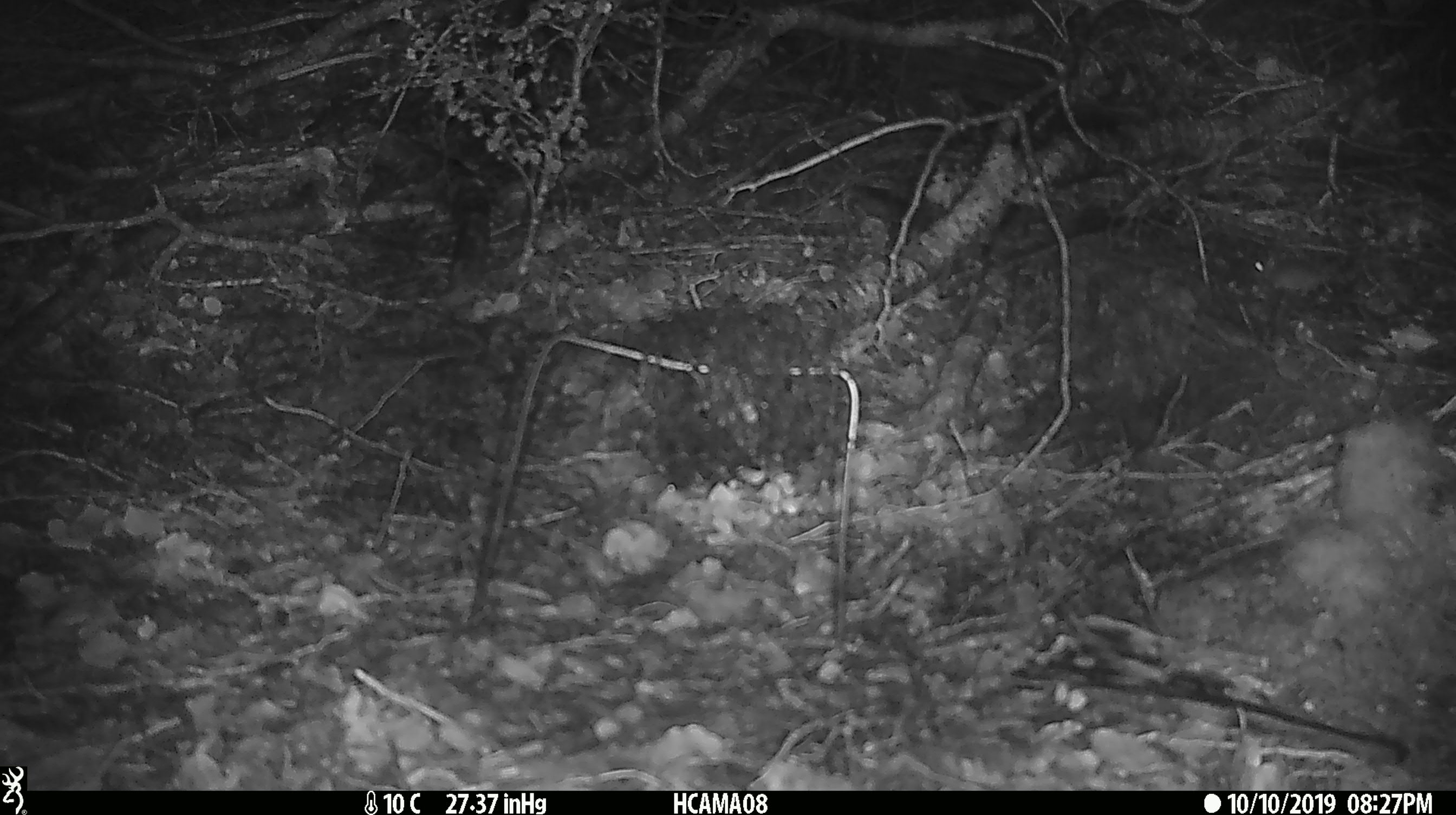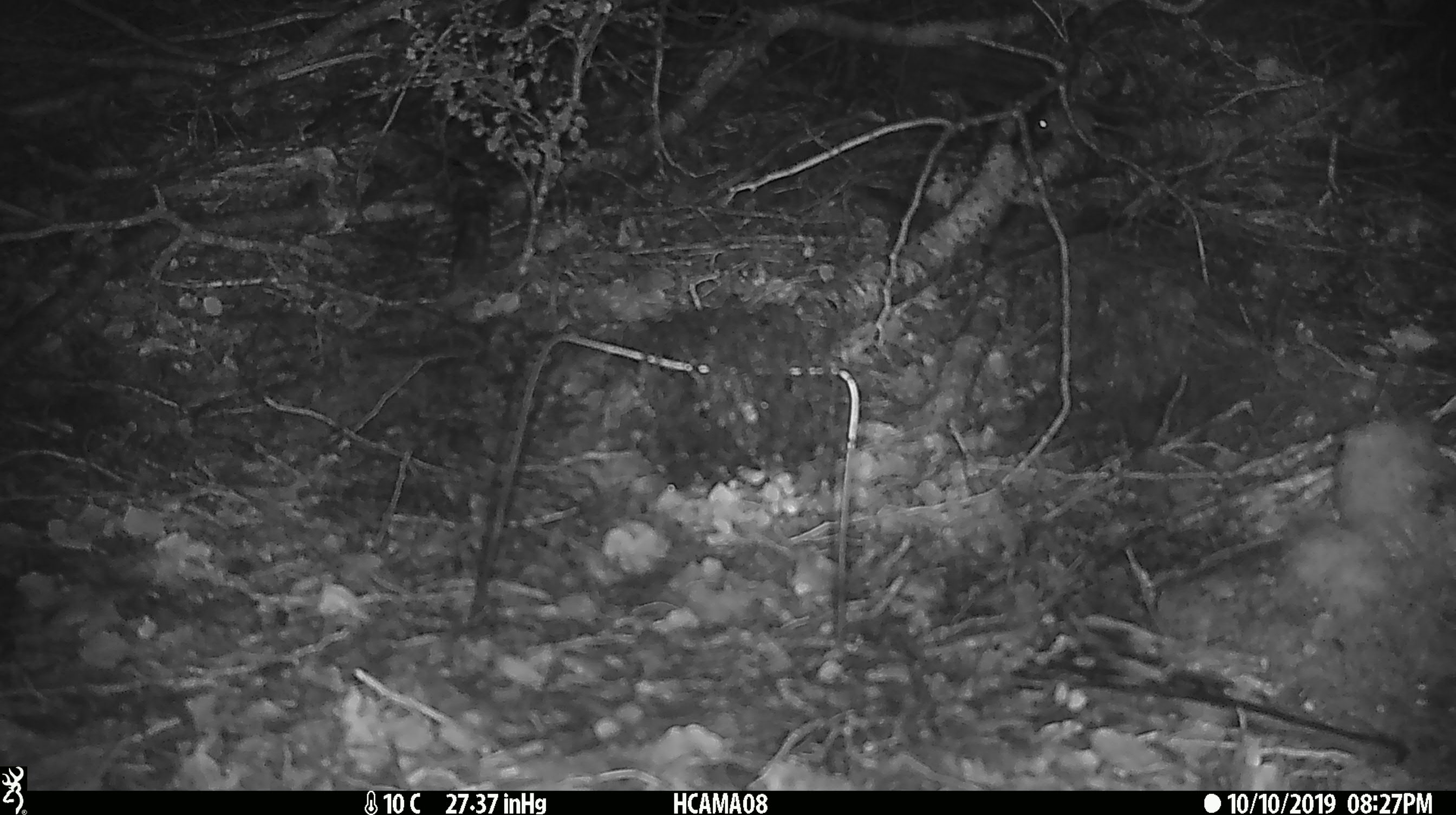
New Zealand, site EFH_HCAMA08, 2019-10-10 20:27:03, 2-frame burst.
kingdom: Animalia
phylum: Chordata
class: Mammalia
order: Rodentia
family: Muridae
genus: Mus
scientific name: Mus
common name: mouse